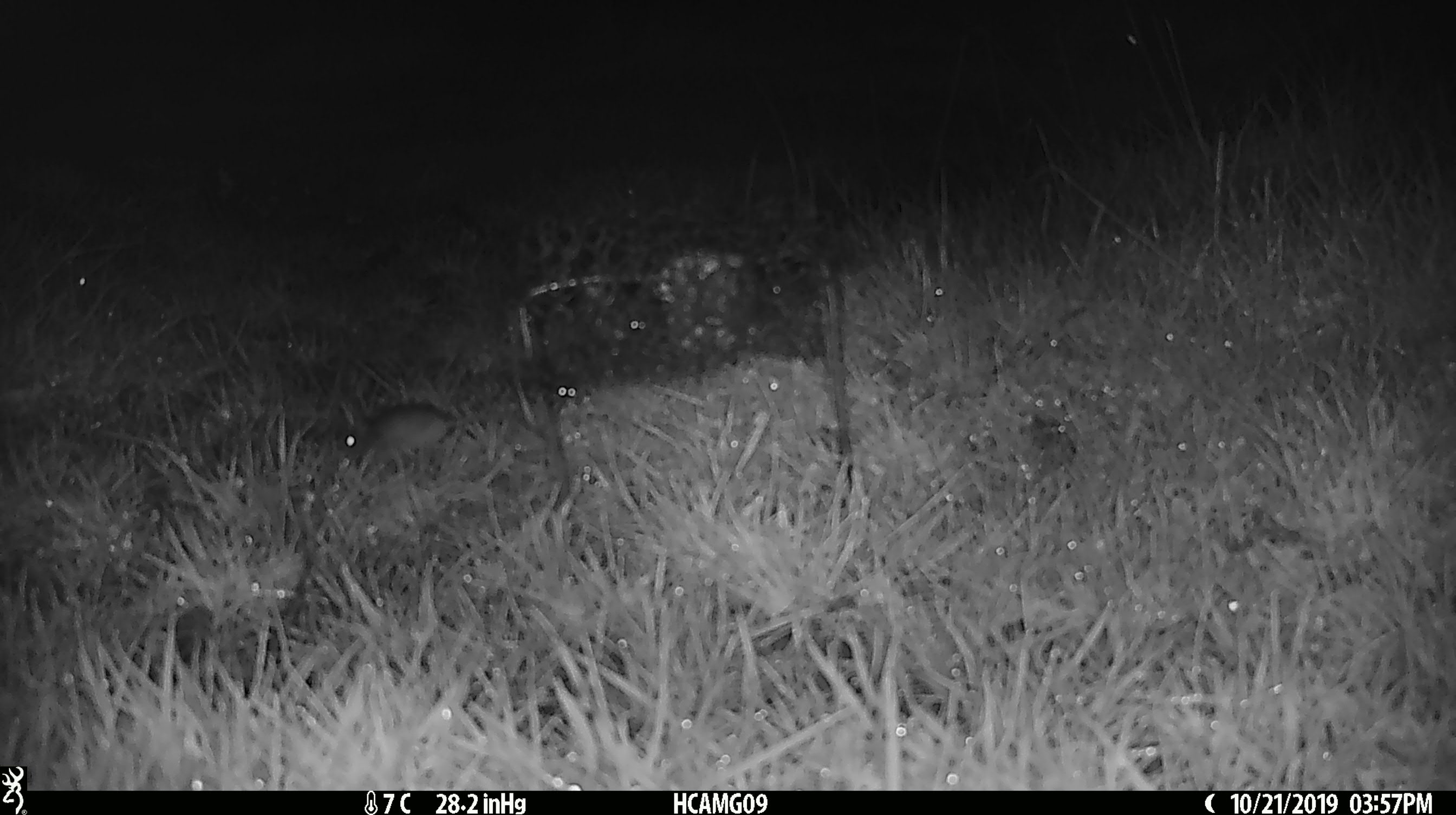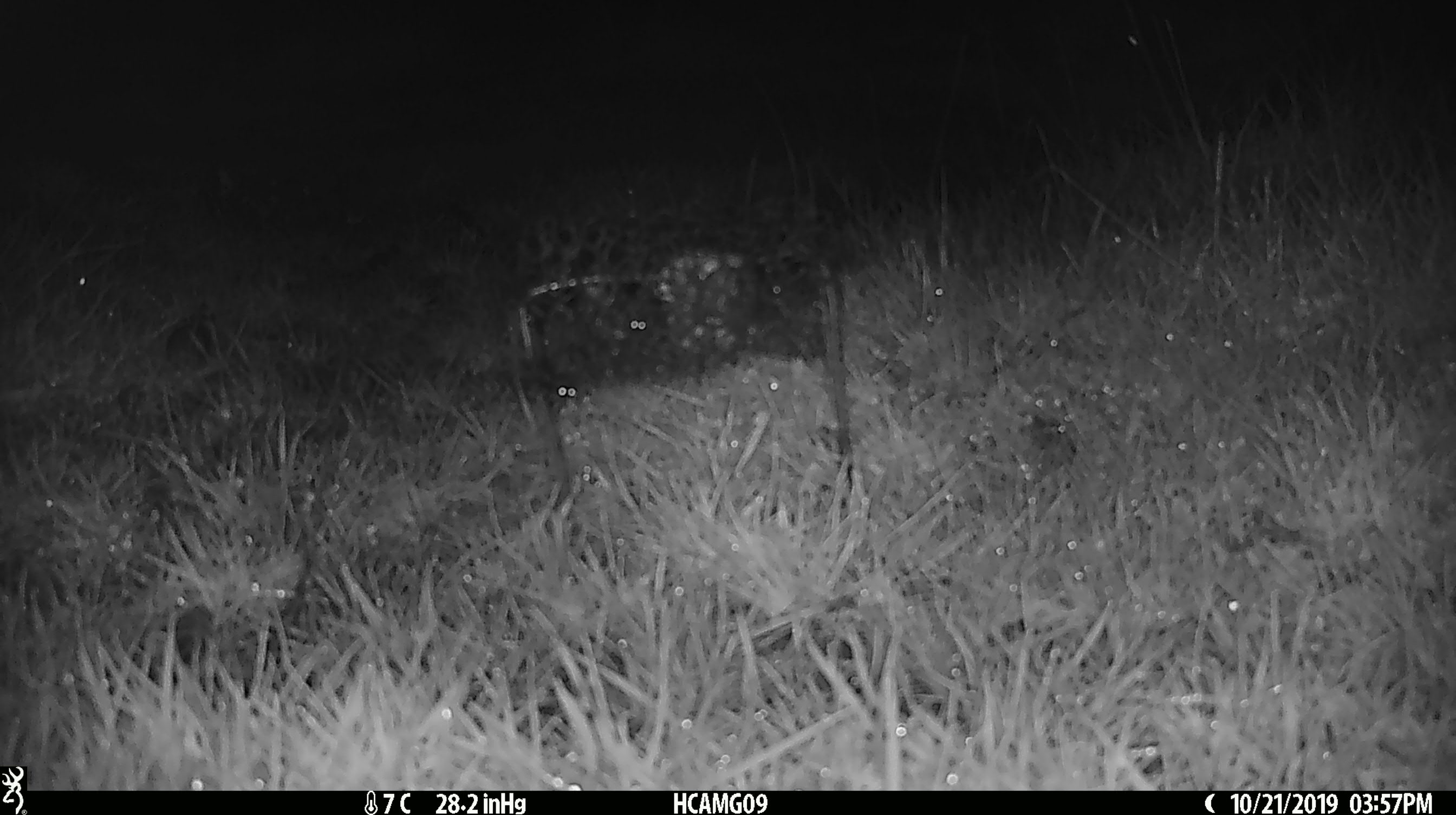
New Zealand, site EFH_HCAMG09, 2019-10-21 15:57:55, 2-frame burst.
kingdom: Animalia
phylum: Chordata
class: Mammalia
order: Rodentia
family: Muridae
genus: Mus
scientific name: Mus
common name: mouse